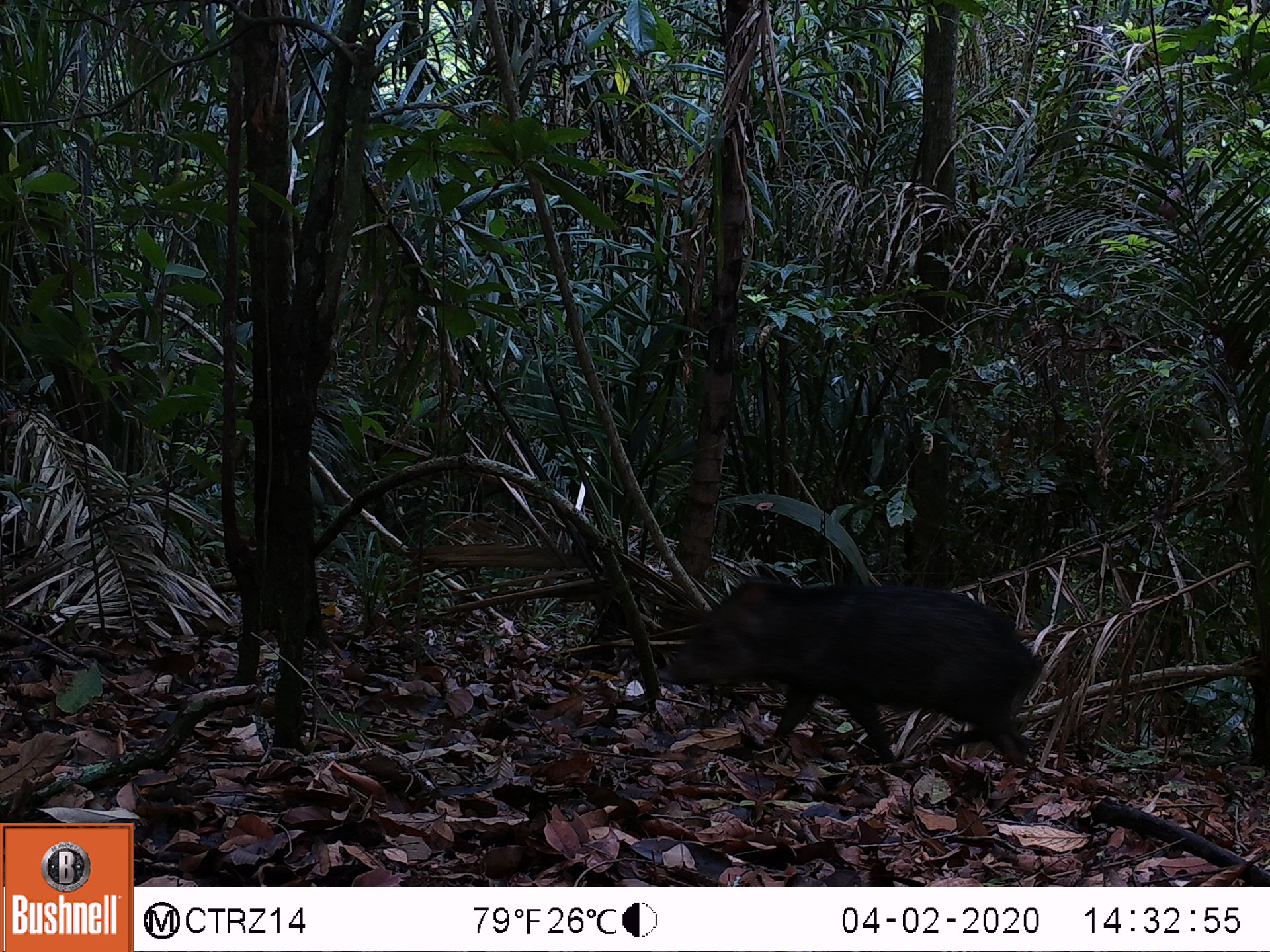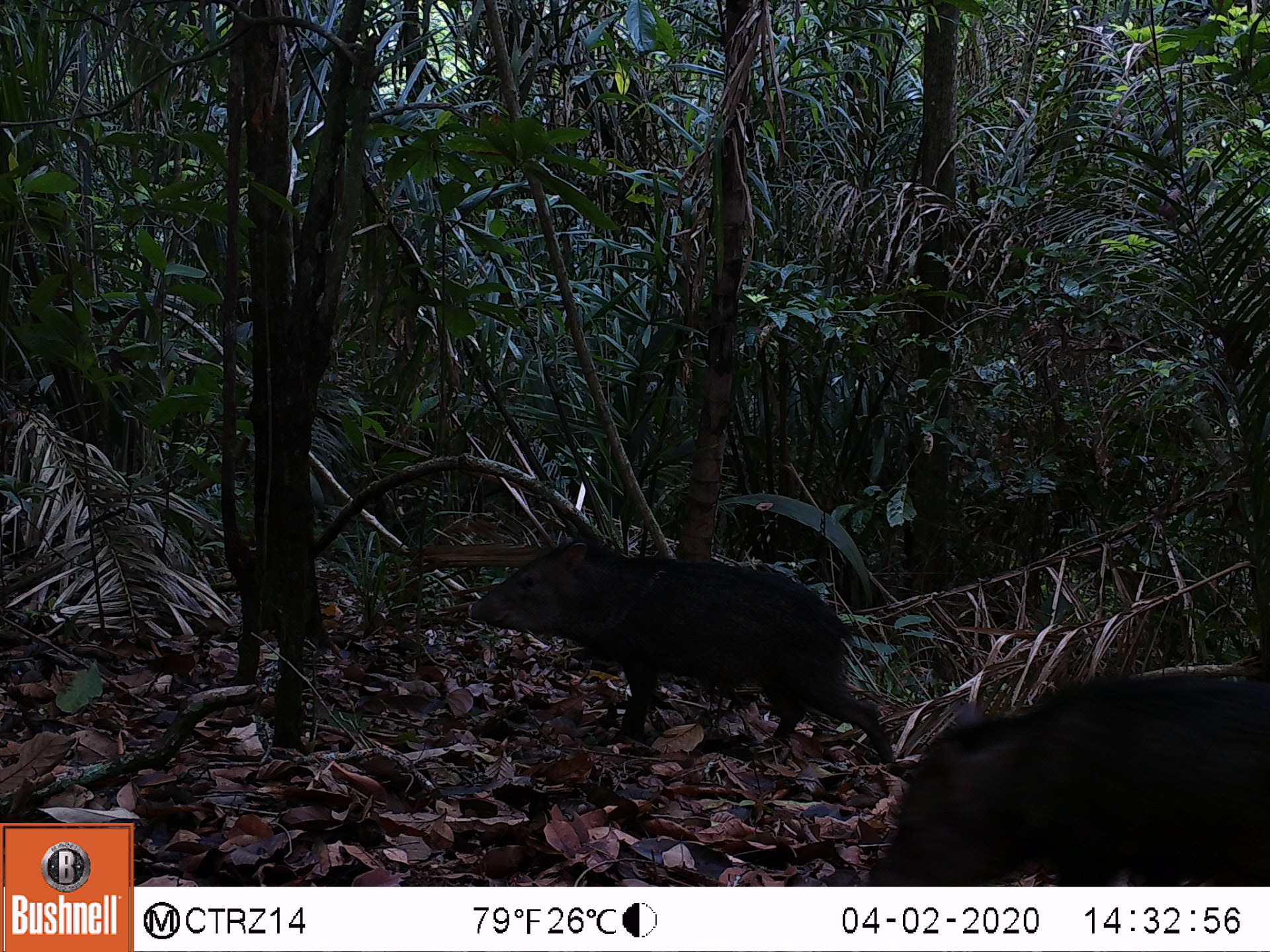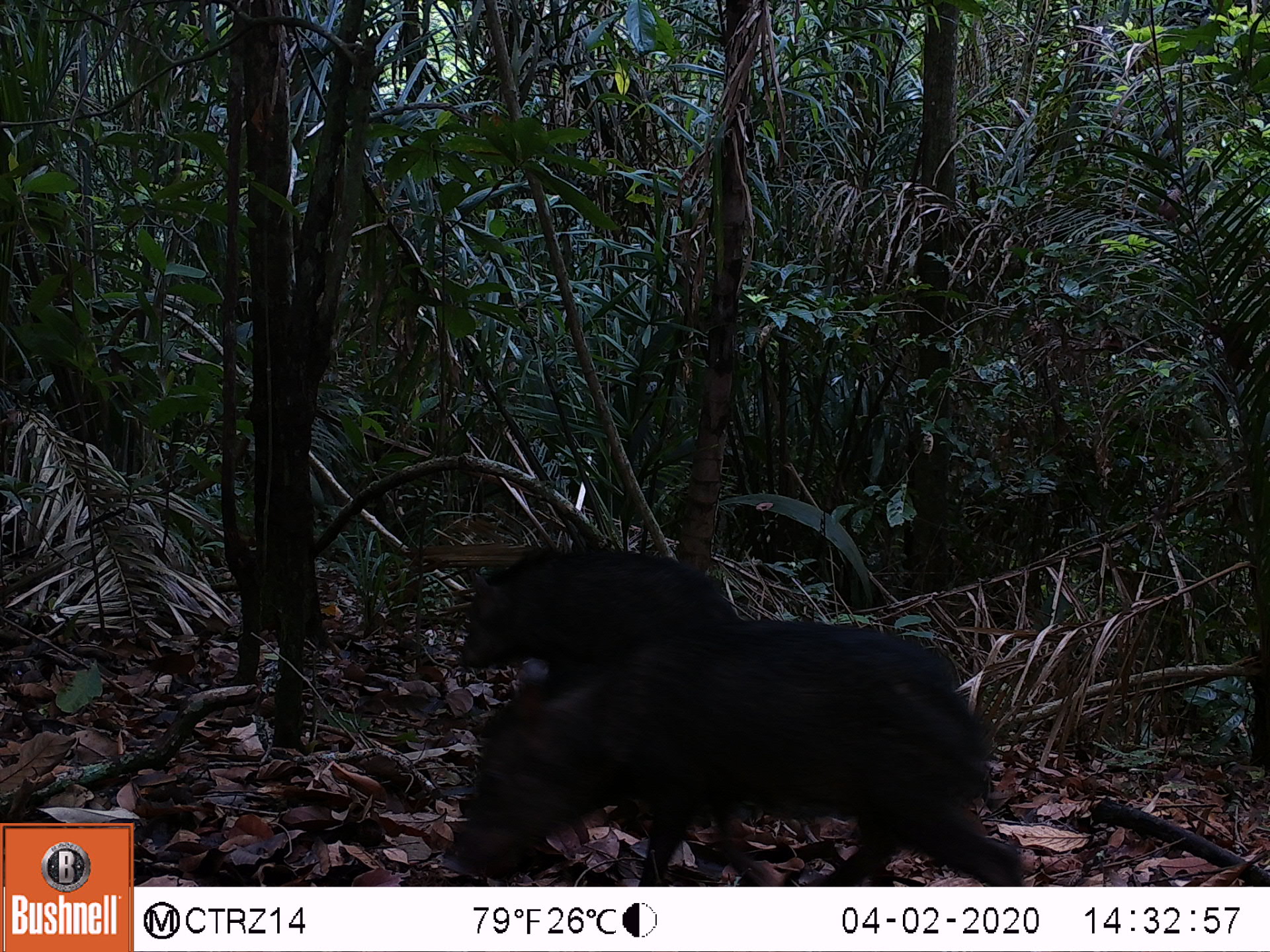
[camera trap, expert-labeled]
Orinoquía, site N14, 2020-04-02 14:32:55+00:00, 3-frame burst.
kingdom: Animalia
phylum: Chordata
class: Mammalia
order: Artiodactyla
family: Tayassuidae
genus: Pecari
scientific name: Pecari tajacu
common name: collared peccary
Collared peccary (Pecari tajacu).